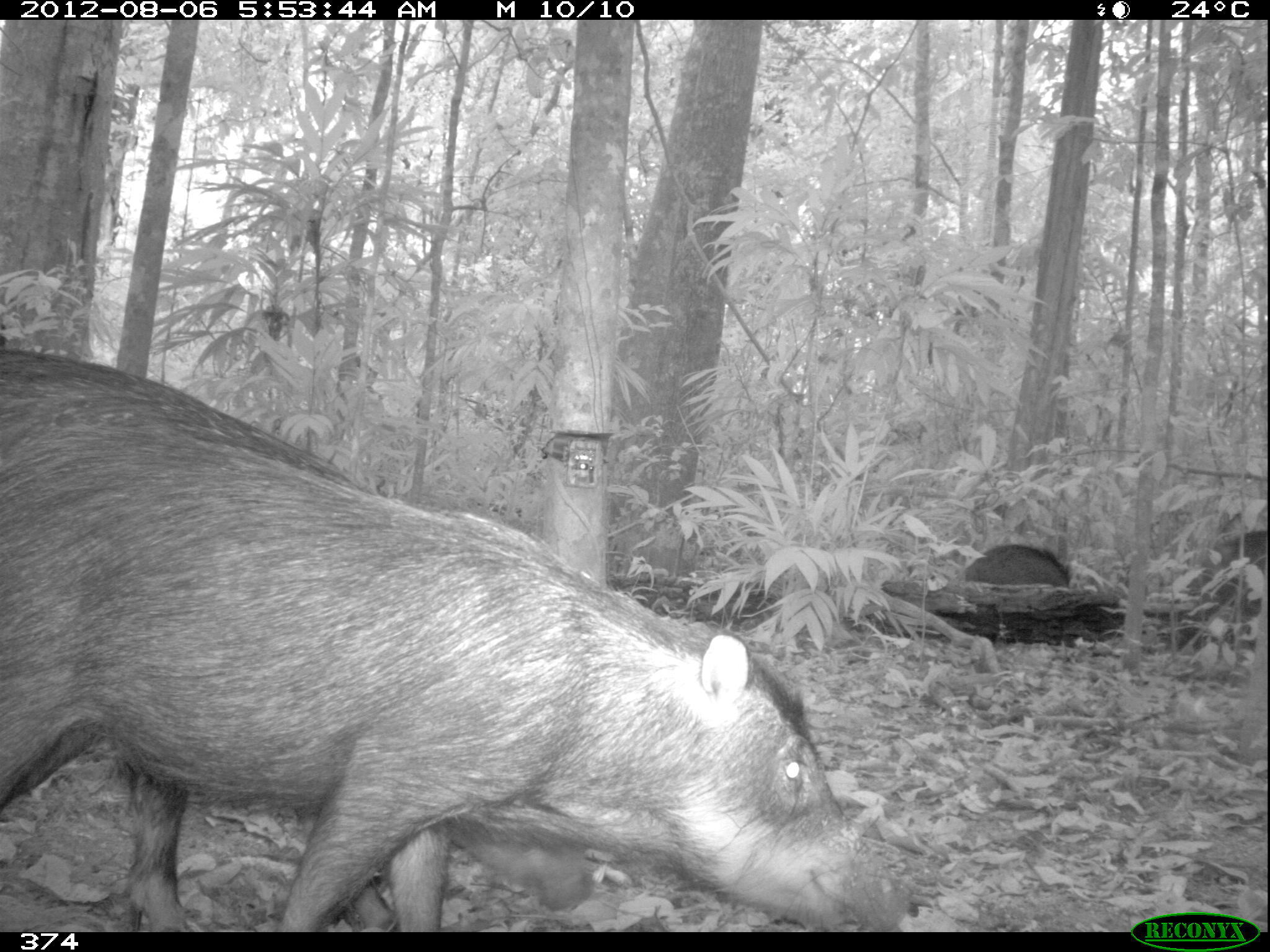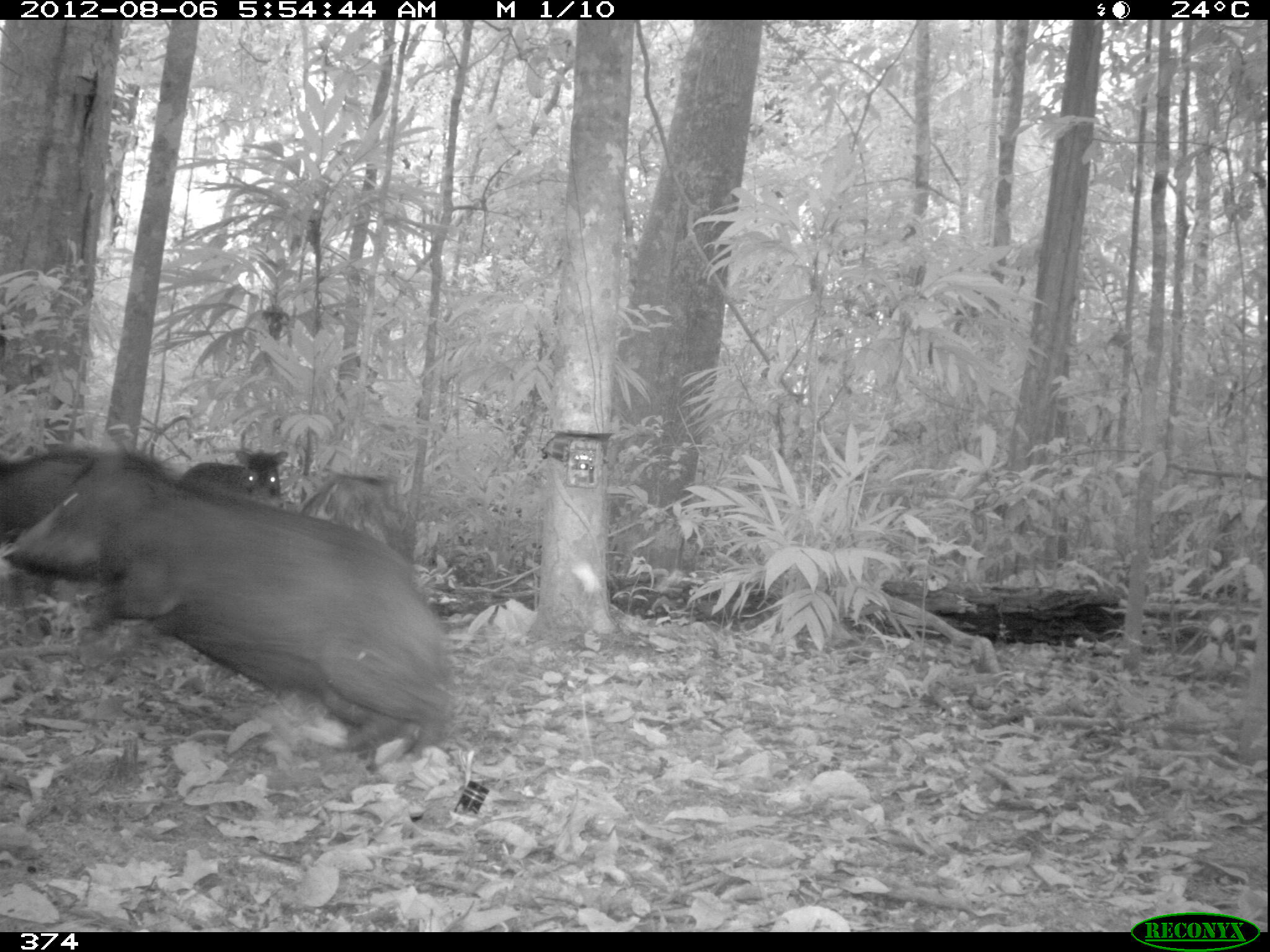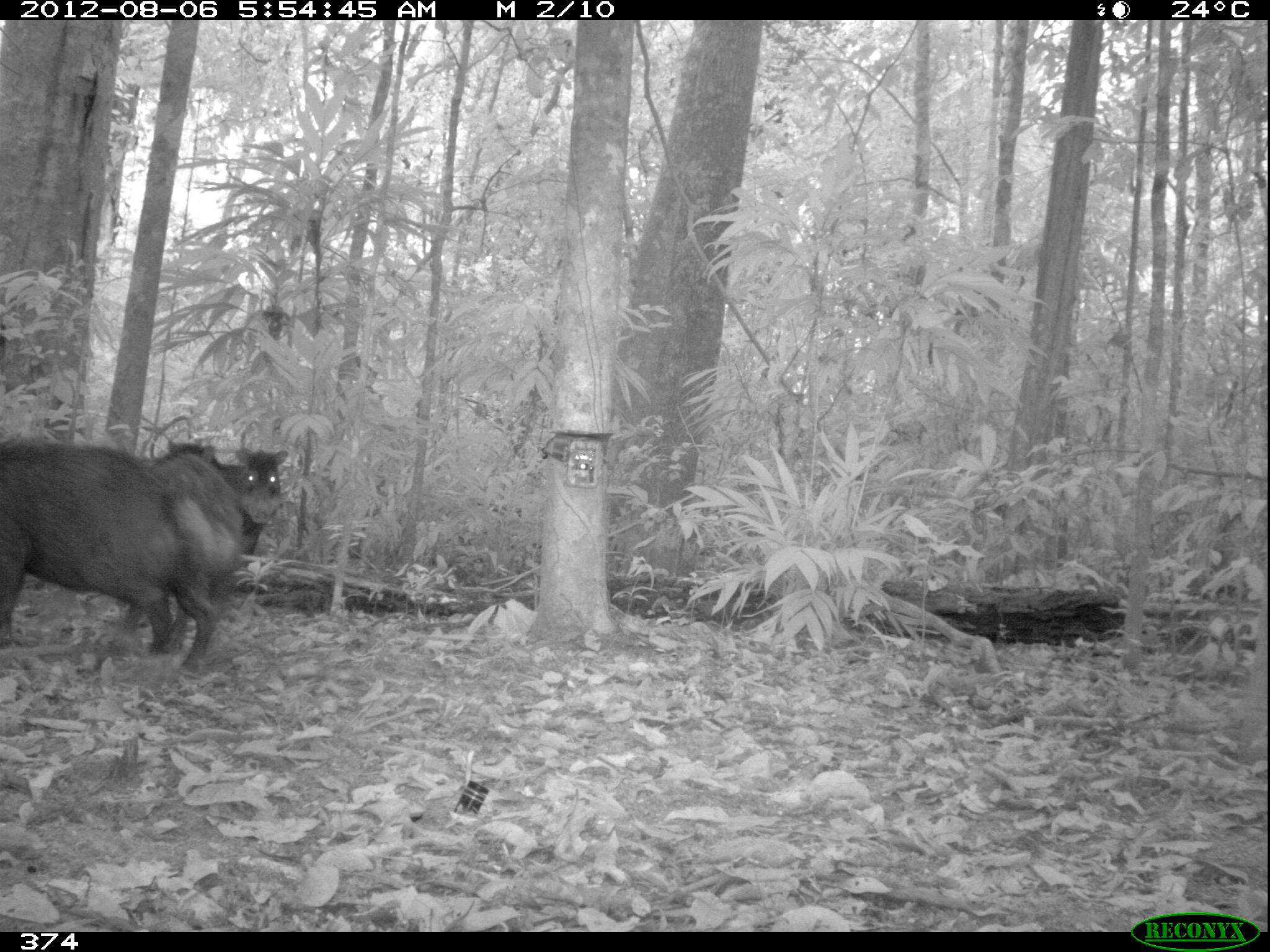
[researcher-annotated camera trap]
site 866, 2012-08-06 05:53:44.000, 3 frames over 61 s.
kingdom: Animalia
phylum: Chordata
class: Mammalia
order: Artiodactyla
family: Tayassuidae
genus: Tayassu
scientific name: Tayassu pecari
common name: white-lipped peccary